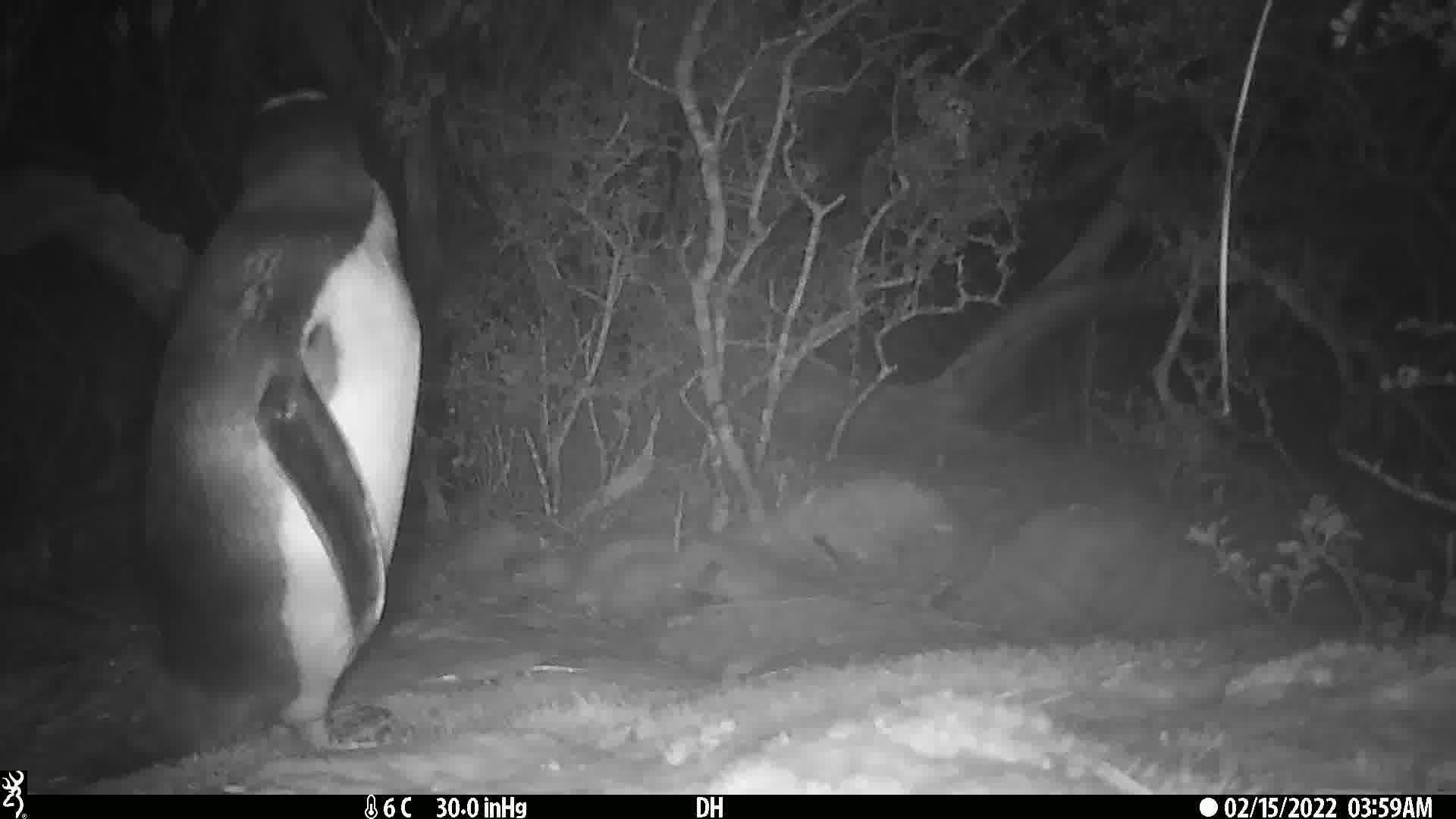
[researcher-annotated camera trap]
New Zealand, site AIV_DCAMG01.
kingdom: Animalia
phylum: Chordata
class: Aves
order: Sphenisciformes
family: Spheniscidae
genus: Megadyptes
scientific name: Megadyptes antipodes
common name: yellow-eyed penguin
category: yellow eyed penguin